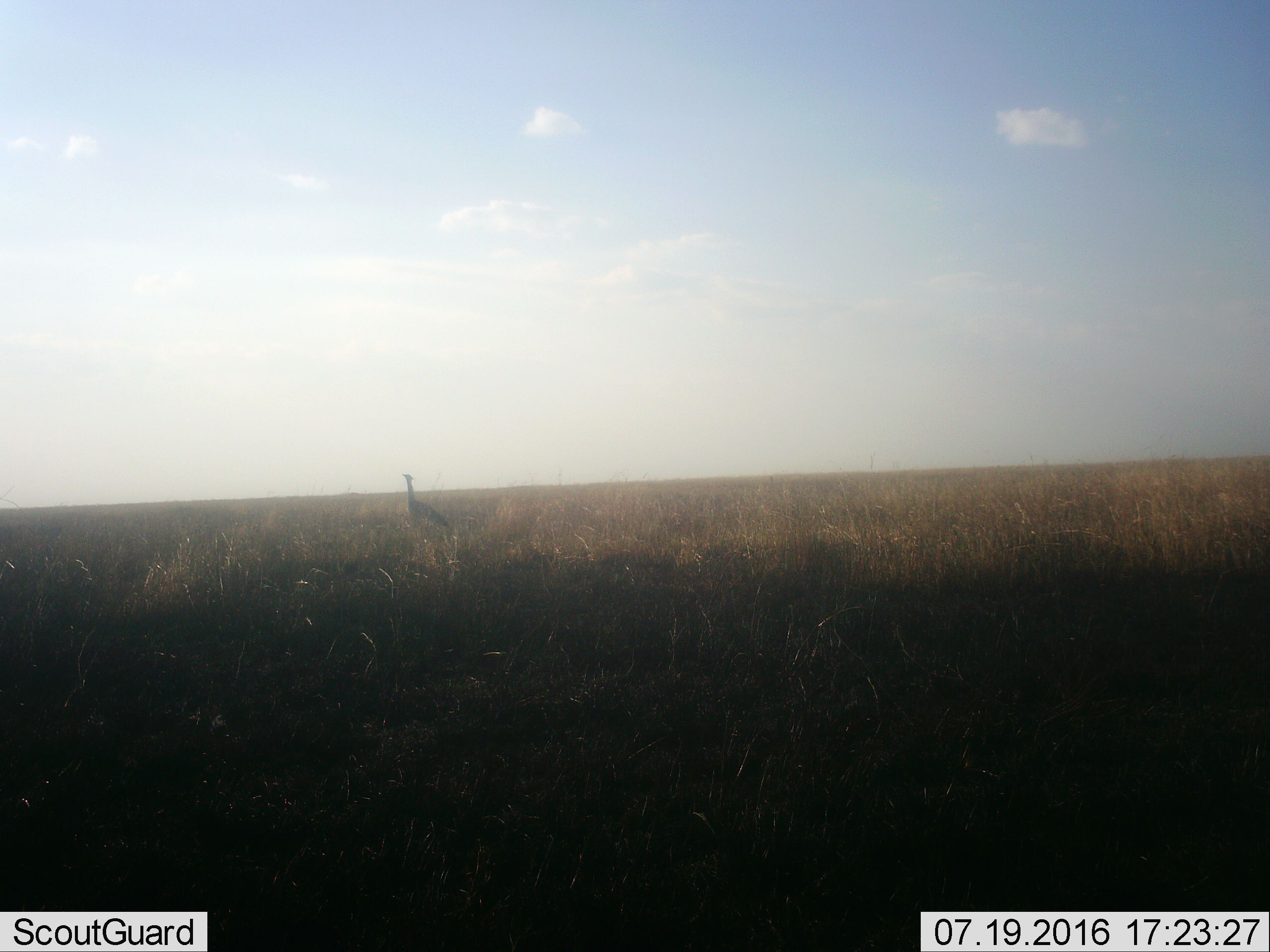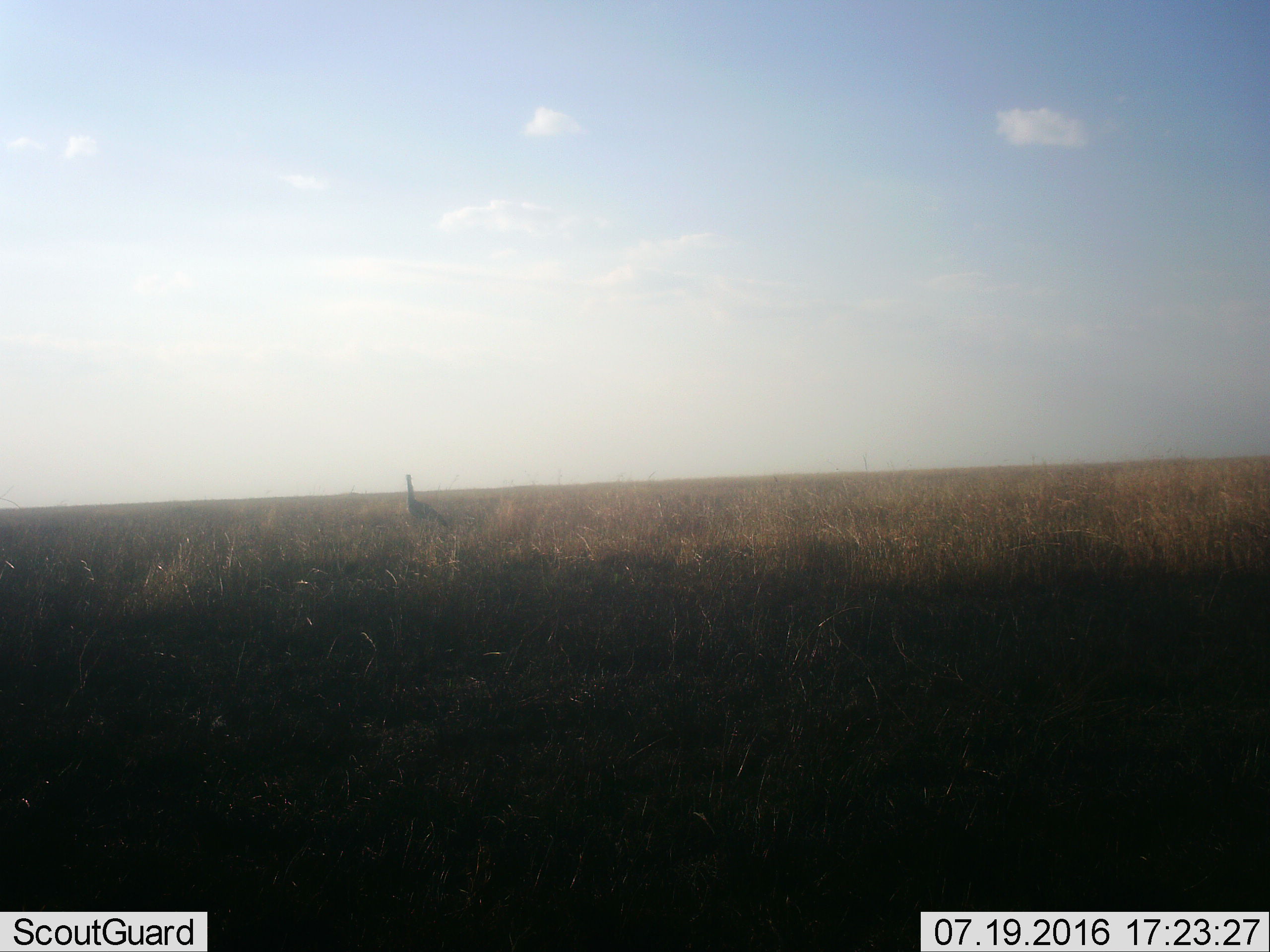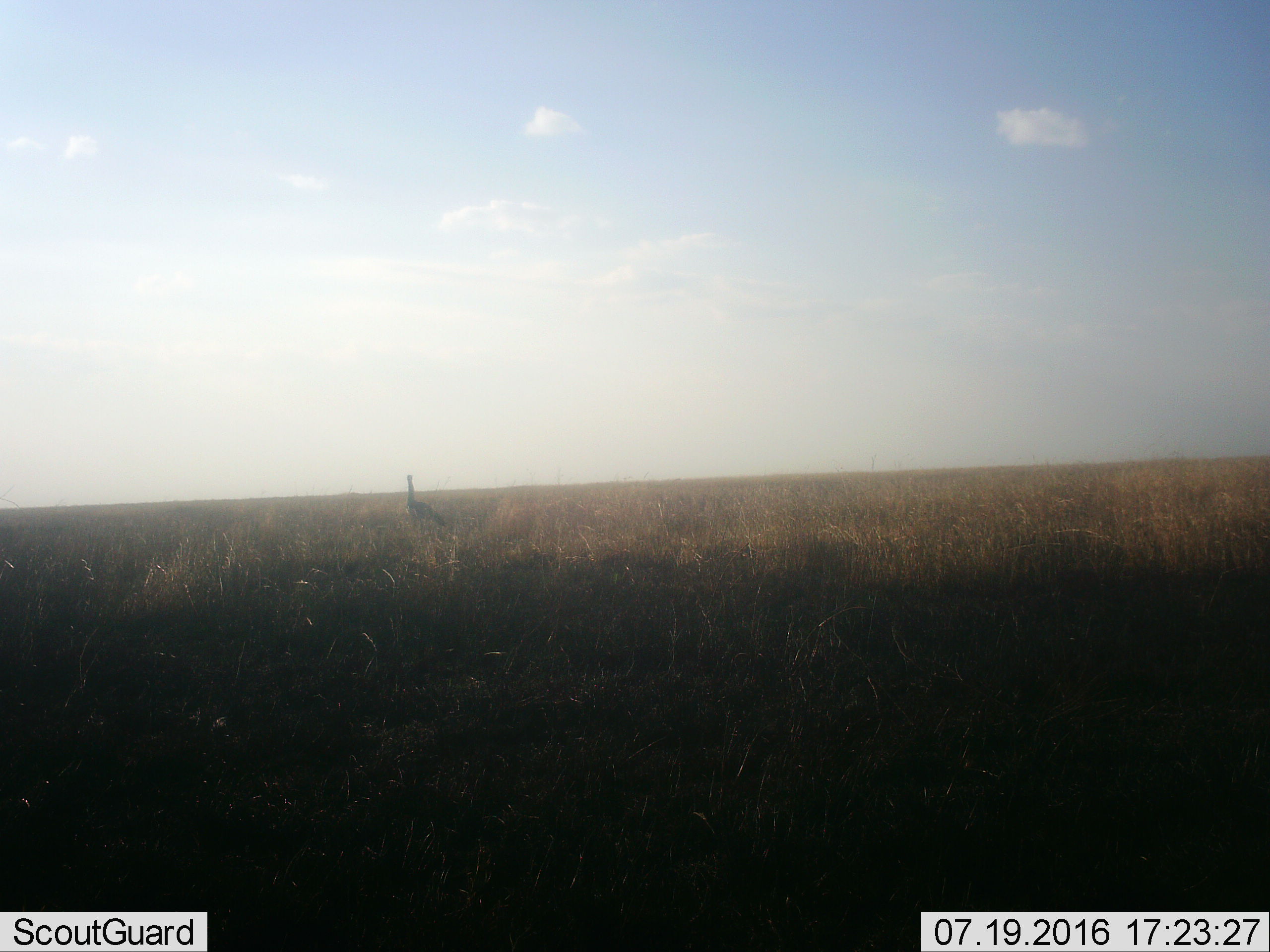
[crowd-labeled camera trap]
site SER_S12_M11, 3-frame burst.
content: unidentified animal